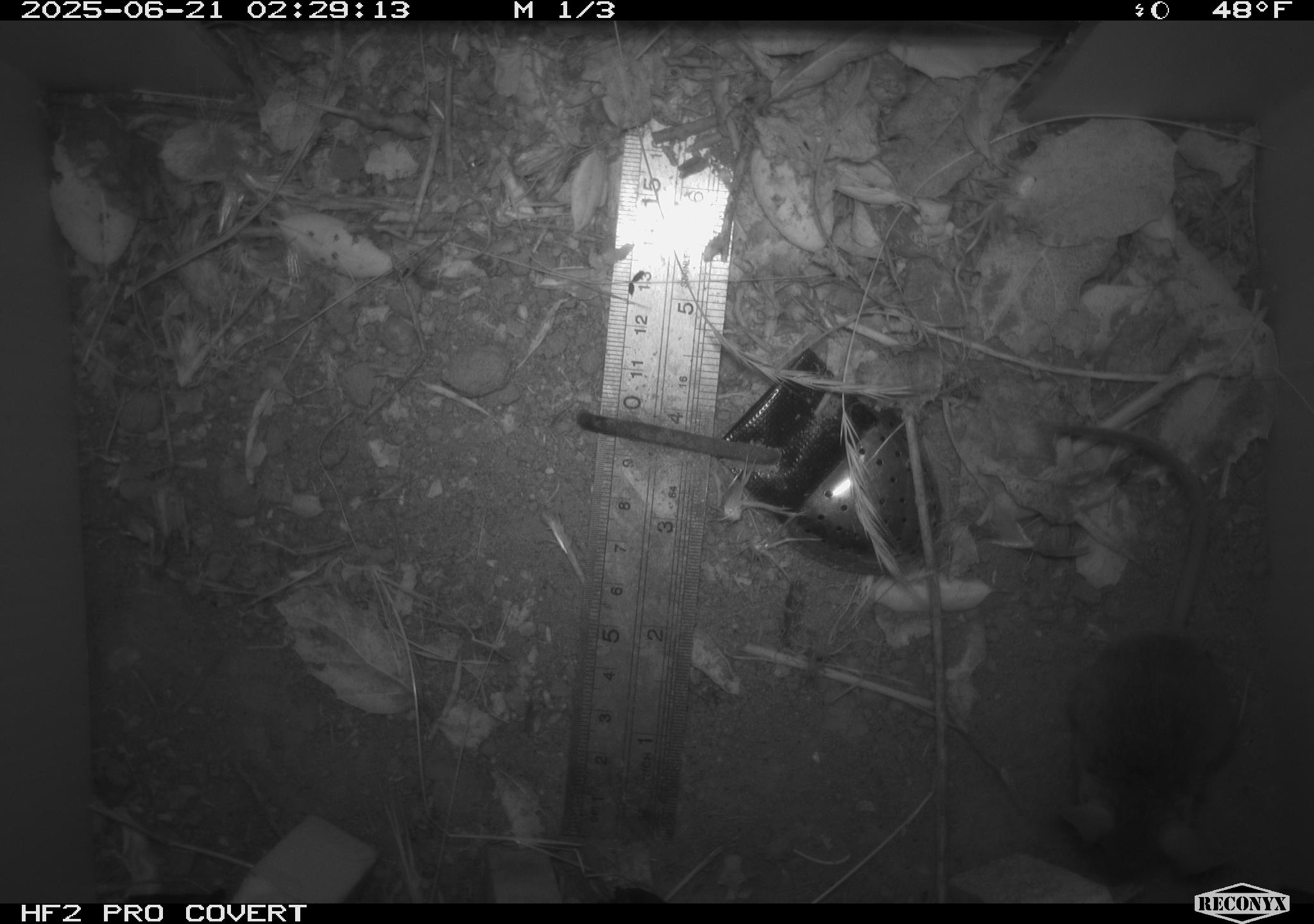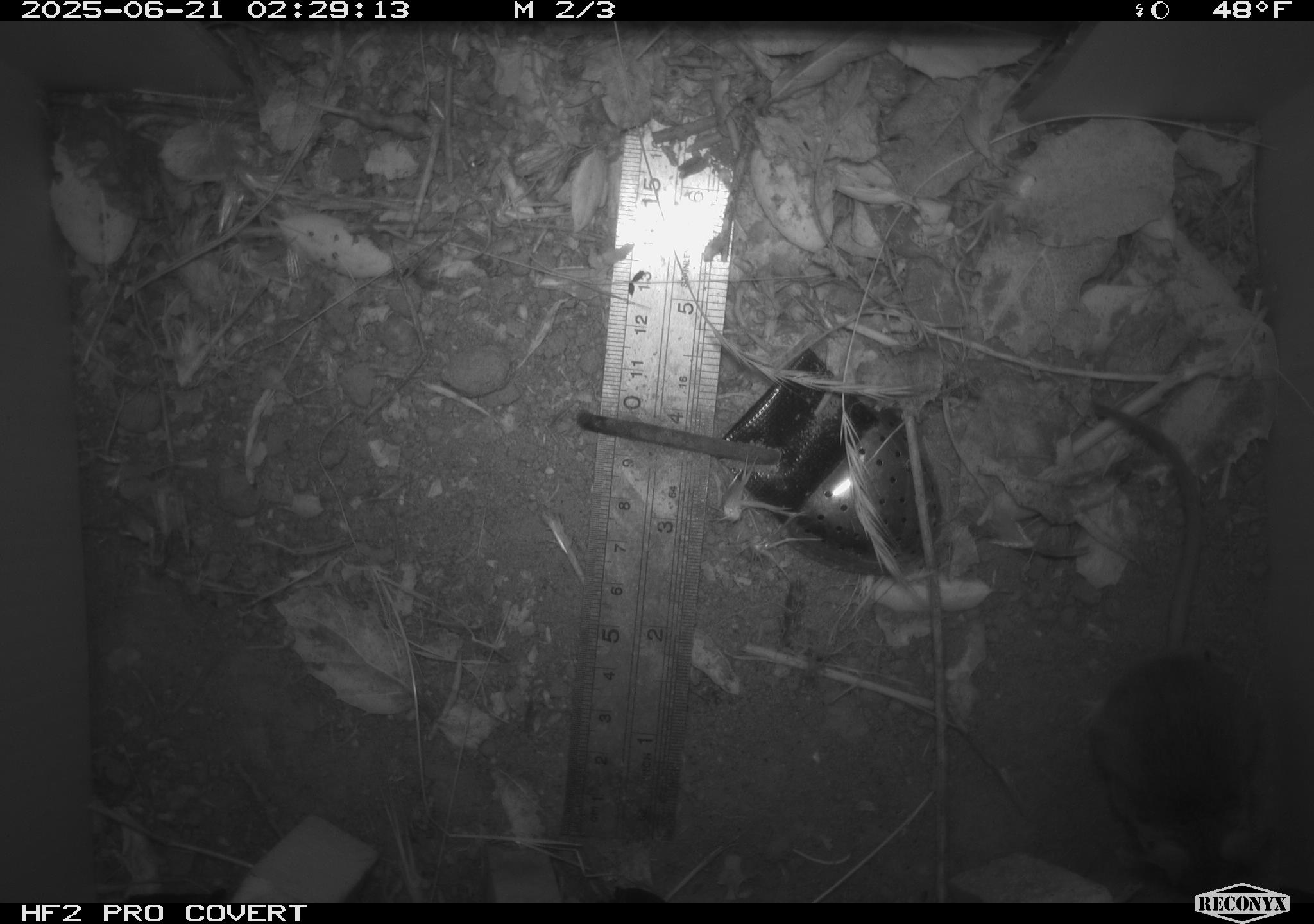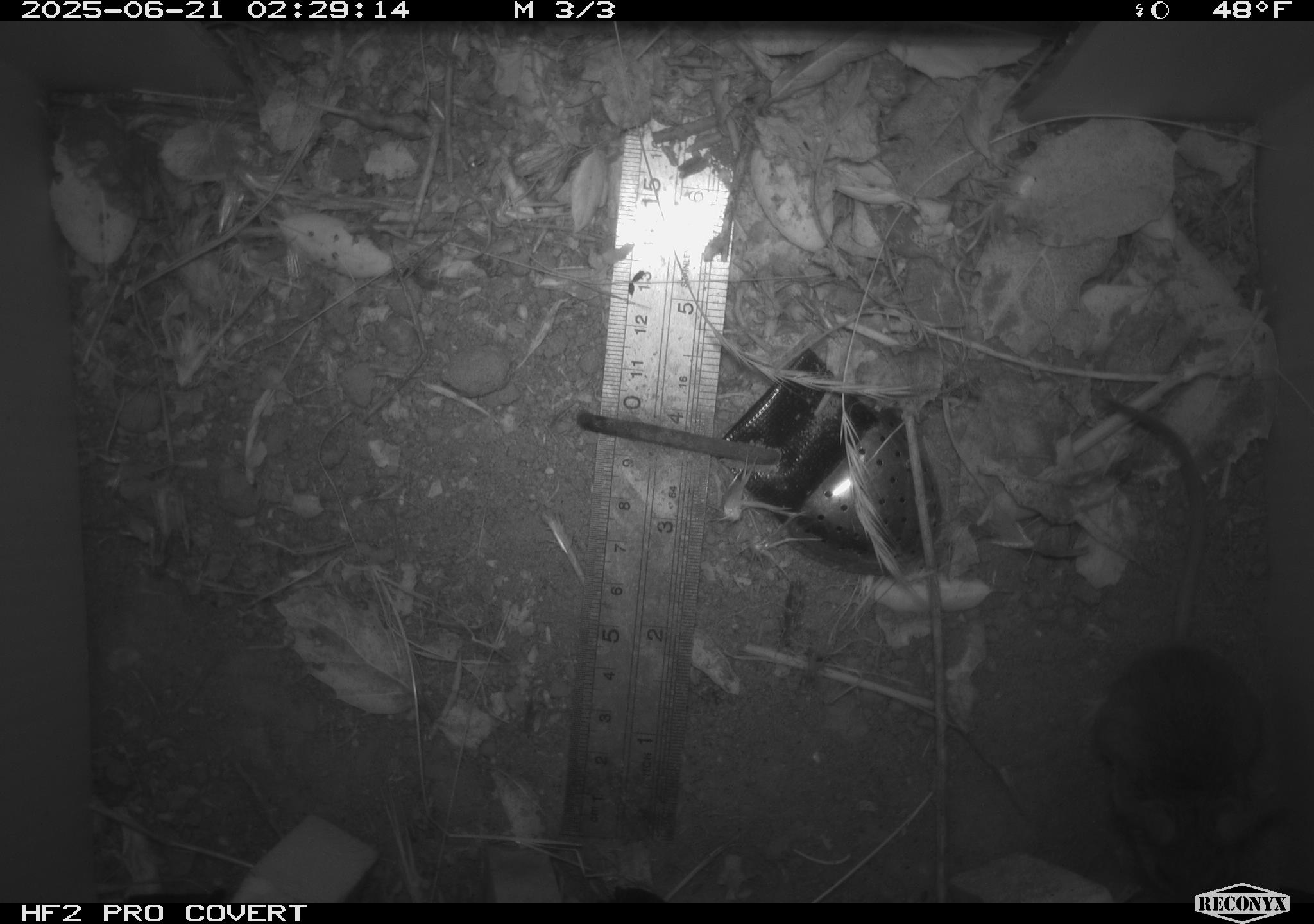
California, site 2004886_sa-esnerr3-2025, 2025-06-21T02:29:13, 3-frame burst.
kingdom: Animalia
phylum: Chordata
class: Mammalia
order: Rodentia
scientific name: Rodentia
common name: rodent